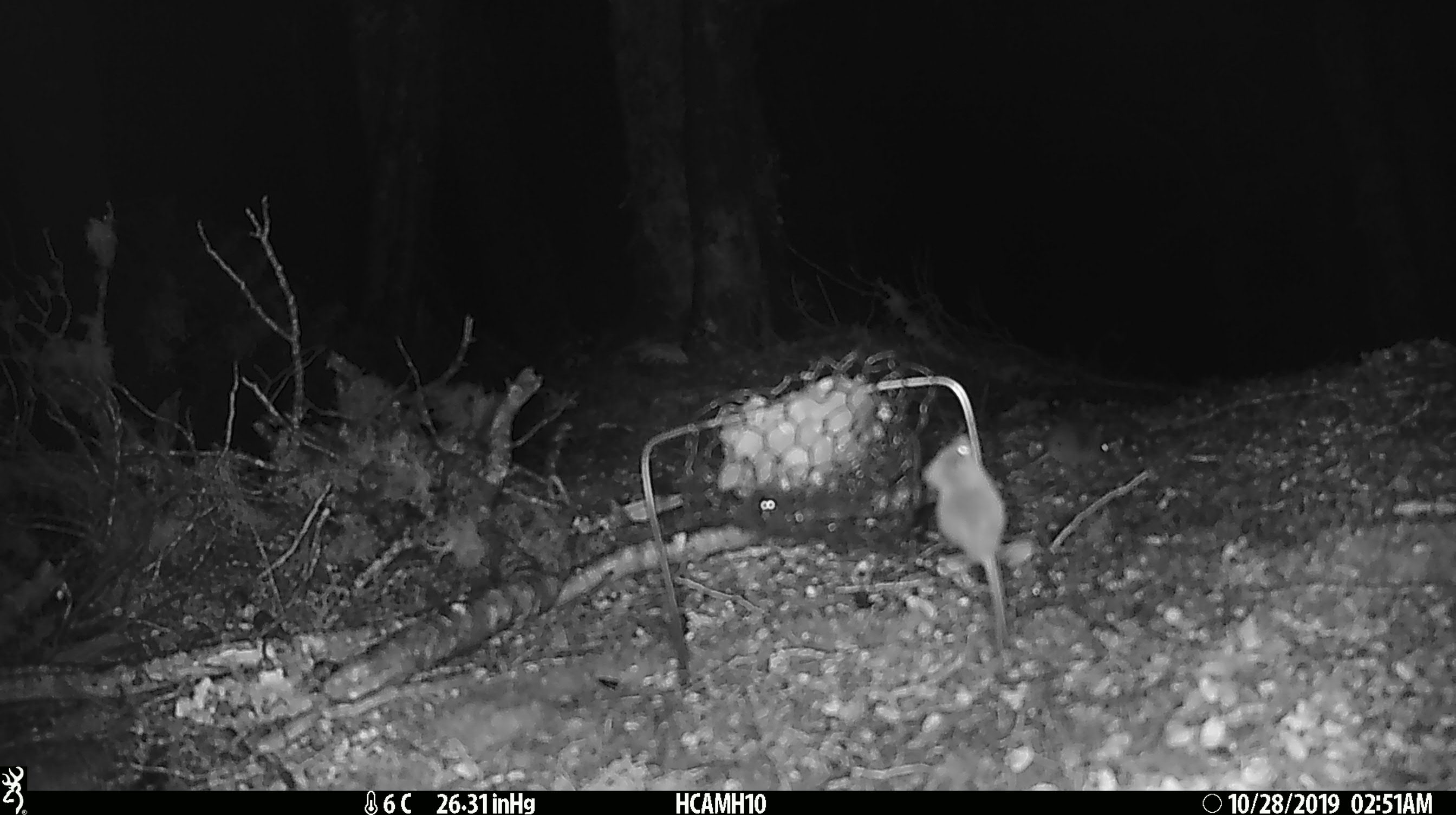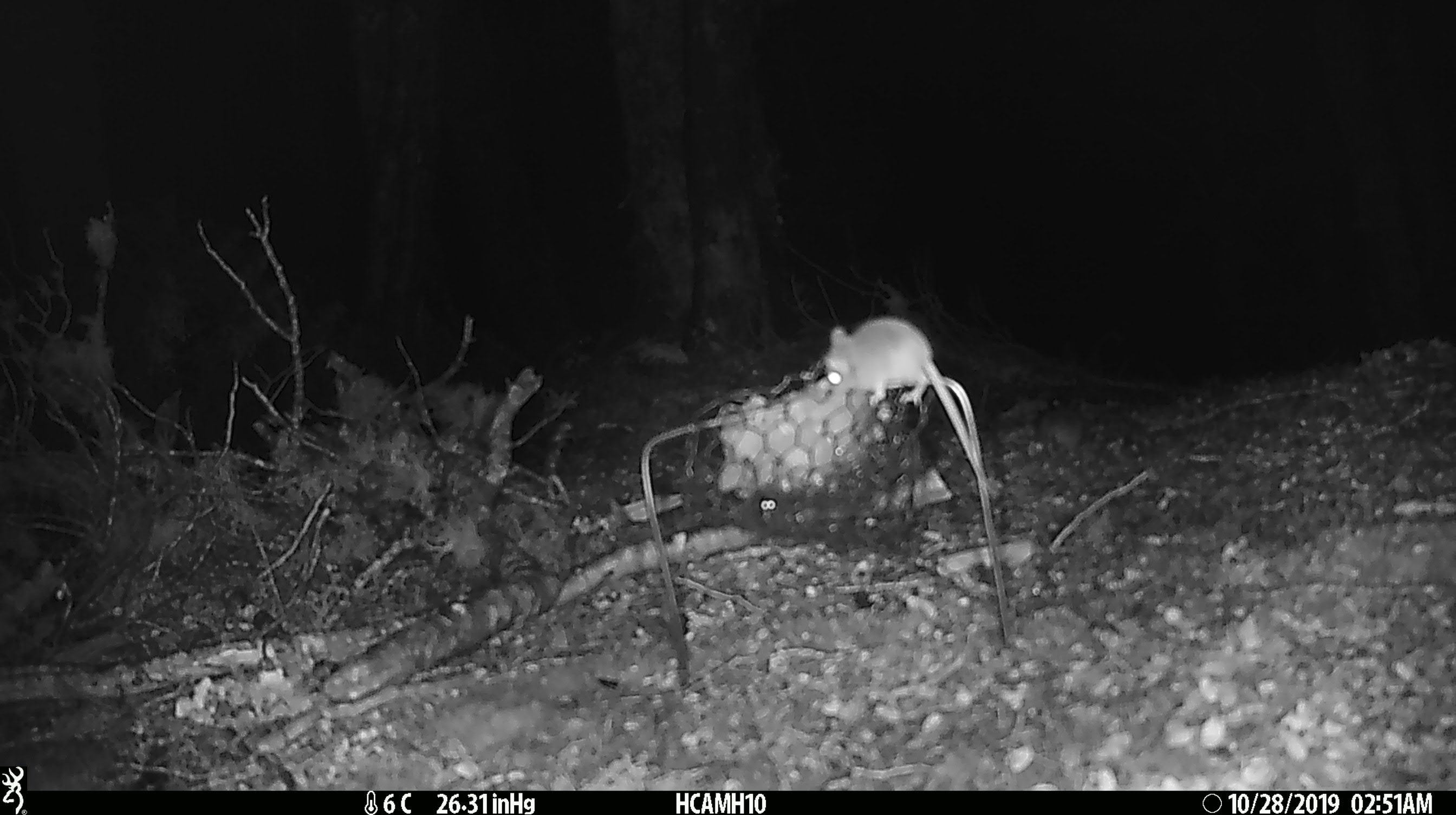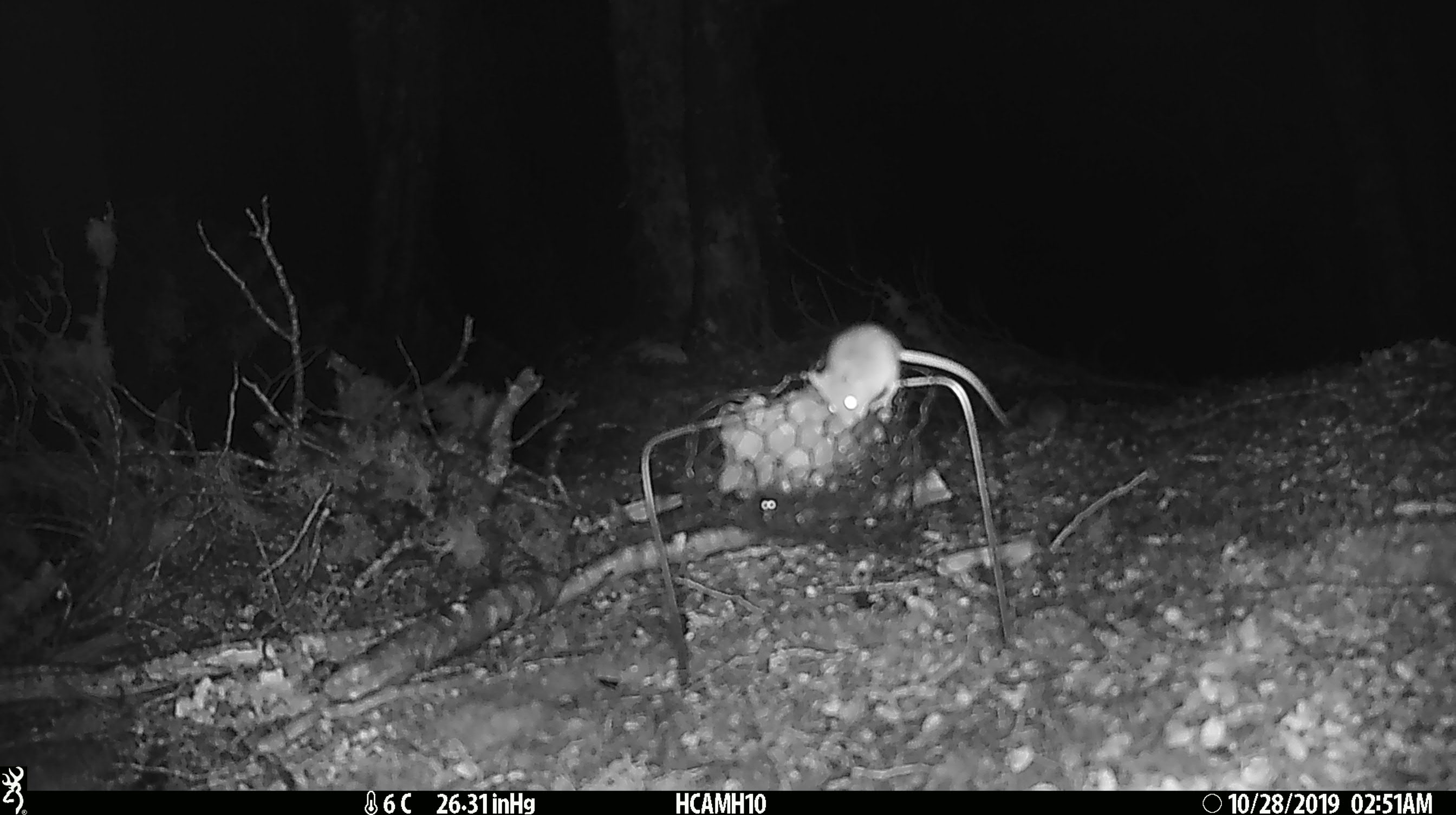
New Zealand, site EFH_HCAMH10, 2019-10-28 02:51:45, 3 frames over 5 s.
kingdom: Animalia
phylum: Chordata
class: Mammalia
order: Rodentia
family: Muridae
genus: Mus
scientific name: Mus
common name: mouse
Mouse (Mus).